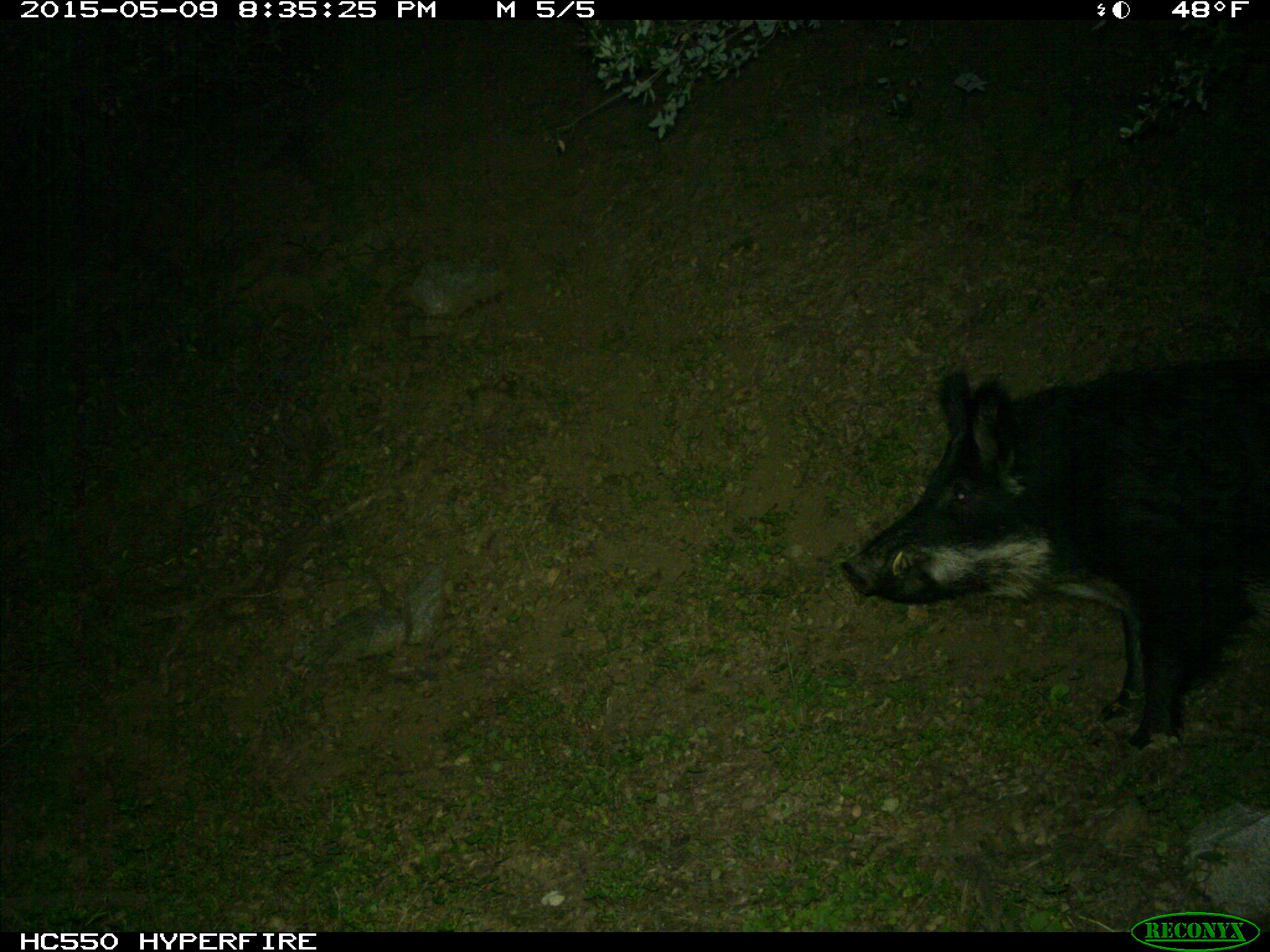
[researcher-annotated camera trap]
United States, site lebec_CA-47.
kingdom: Animalia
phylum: Chordata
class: Mammalia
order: Artiodactyla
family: Suidae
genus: Sus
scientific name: Sus scrofa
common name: wild boar